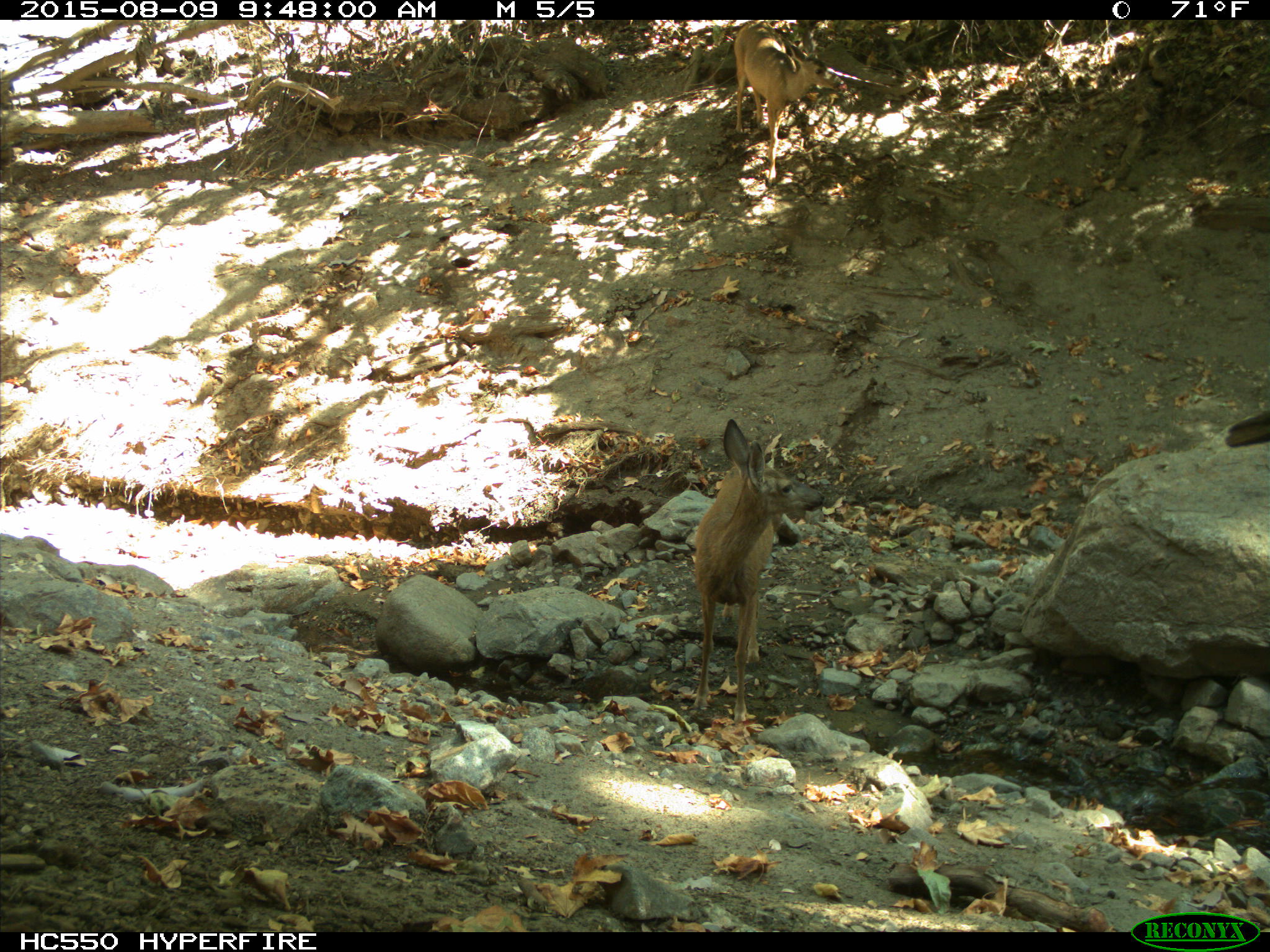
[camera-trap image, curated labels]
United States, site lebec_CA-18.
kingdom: Animalia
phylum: Chordata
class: Mammalia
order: Artiodactyla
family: Cervidae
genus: Odocoileus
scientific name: Odocoileus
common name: deer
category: unidentified deer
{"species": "unidentified deer (deer) (Odocoileus)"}